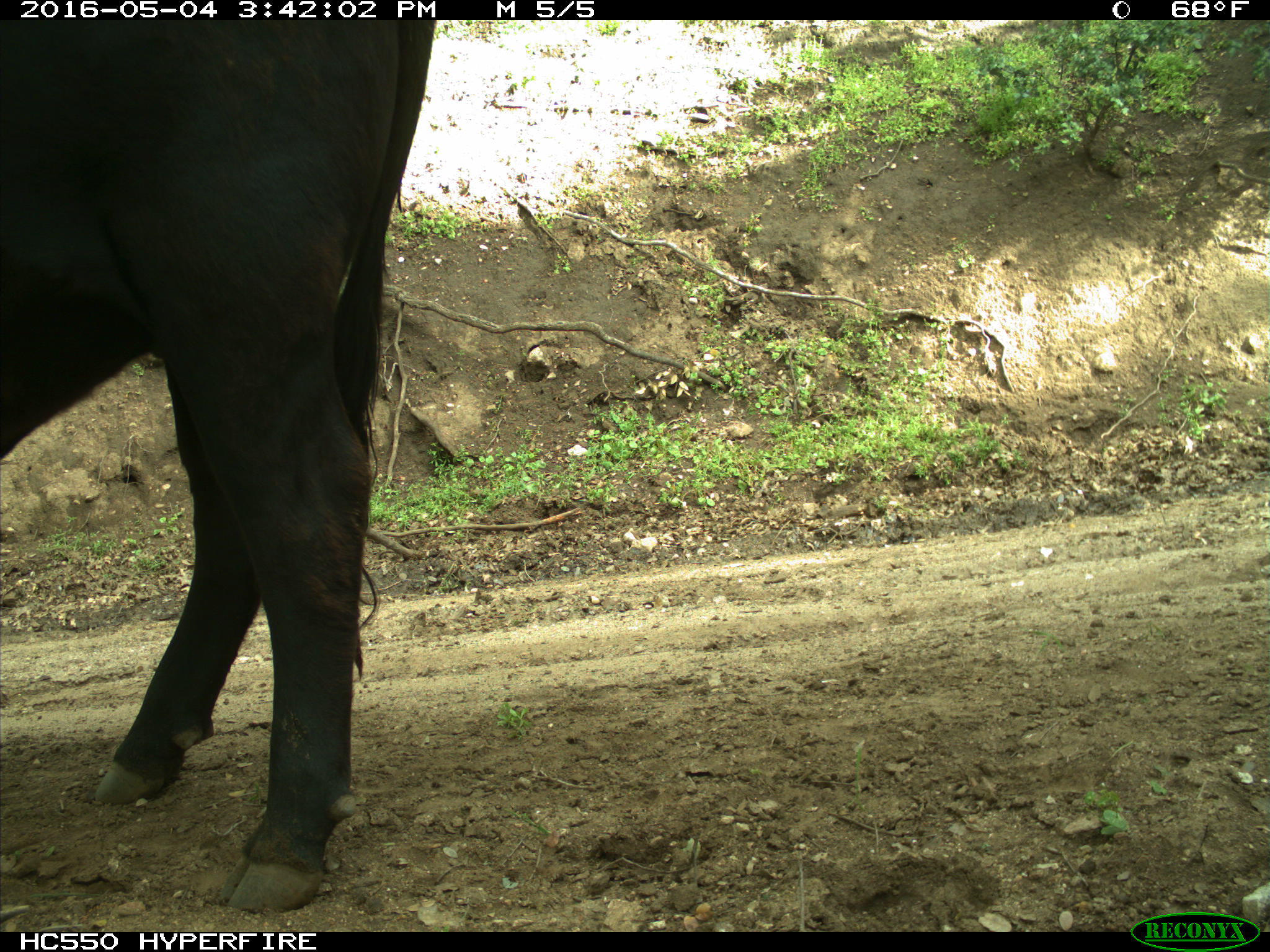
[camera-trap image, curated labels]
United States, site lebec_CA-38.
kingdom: Animalia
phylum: Chordata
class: Mammalia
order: Artiodactyla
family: Bovidae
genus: Bos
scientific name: Bos taurus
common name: domestic cow